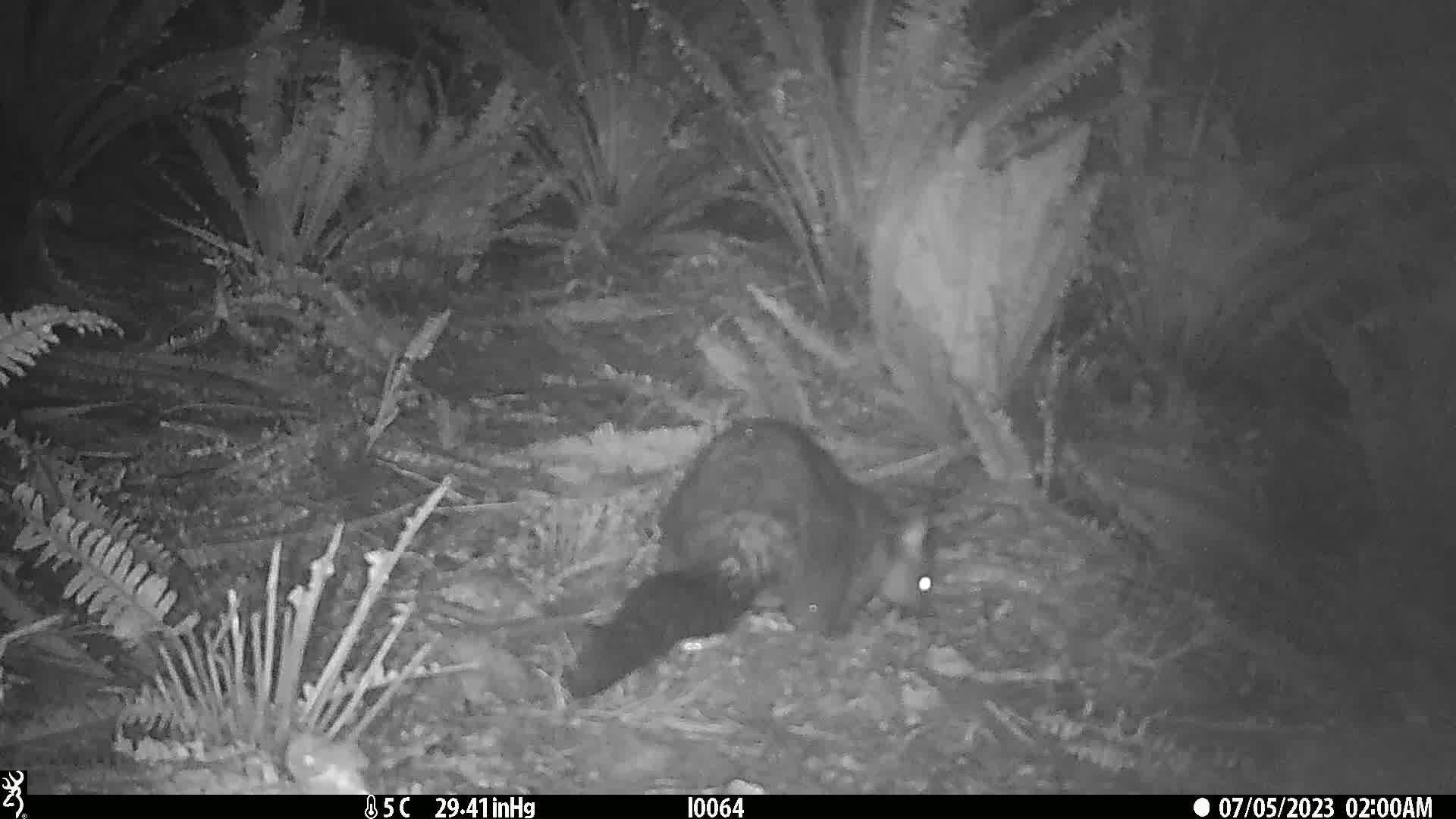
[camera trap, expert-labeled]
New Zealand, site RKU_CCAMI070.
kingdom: Animalia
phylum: Chordata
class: Mammalia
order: Diprotodontia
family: Phalangeridae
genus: Trichosurus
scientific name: Trichosurus vulpecula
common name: common brushtail possum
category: possum